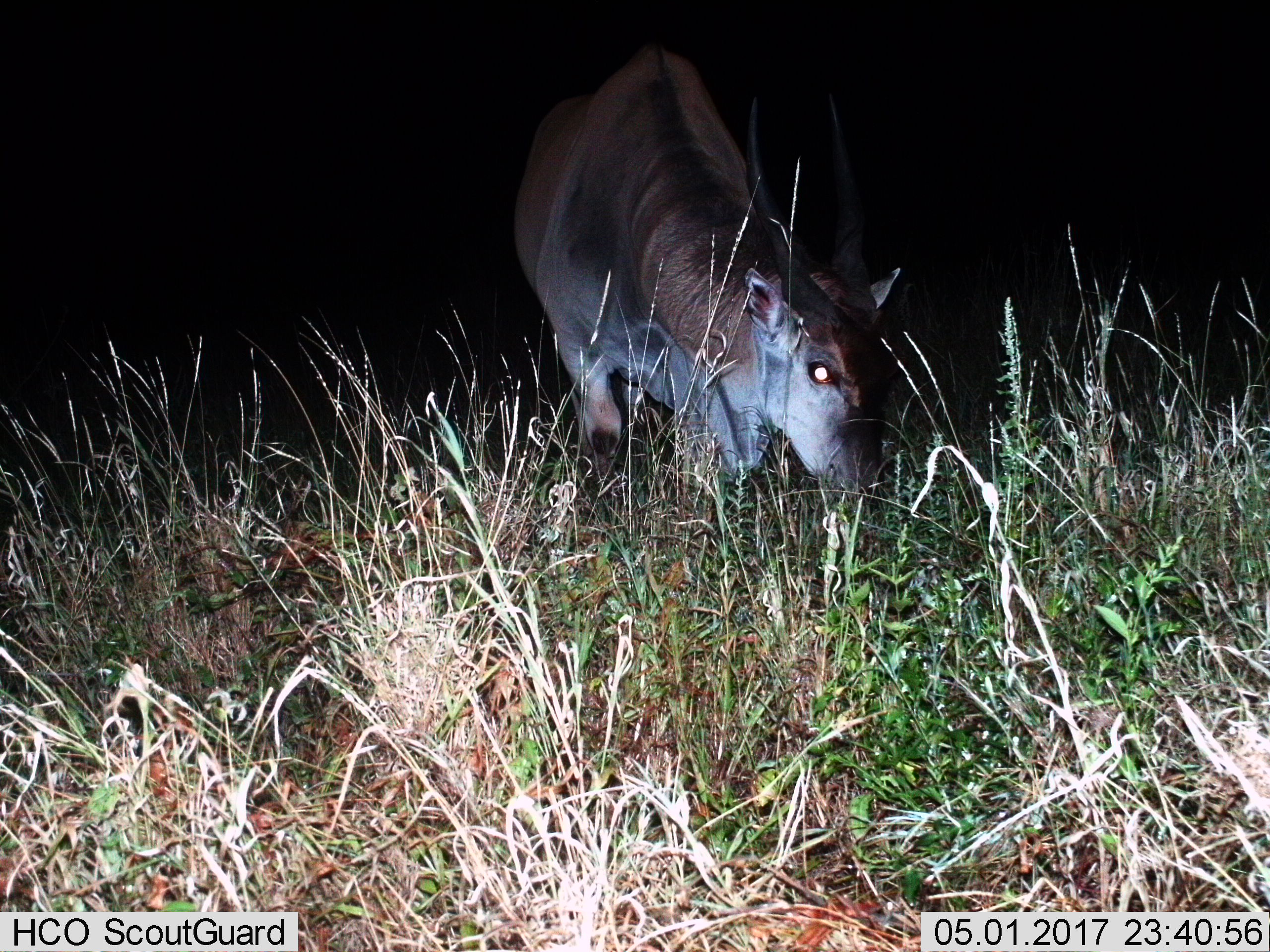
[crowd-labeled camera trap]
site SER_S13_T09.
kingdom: Animalia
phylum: Chordata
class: Mammalia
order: Artiodactyla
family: Bovidae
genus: Tragelaphus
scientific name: Tragelaphus oryx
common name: eland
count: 1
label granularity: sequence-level